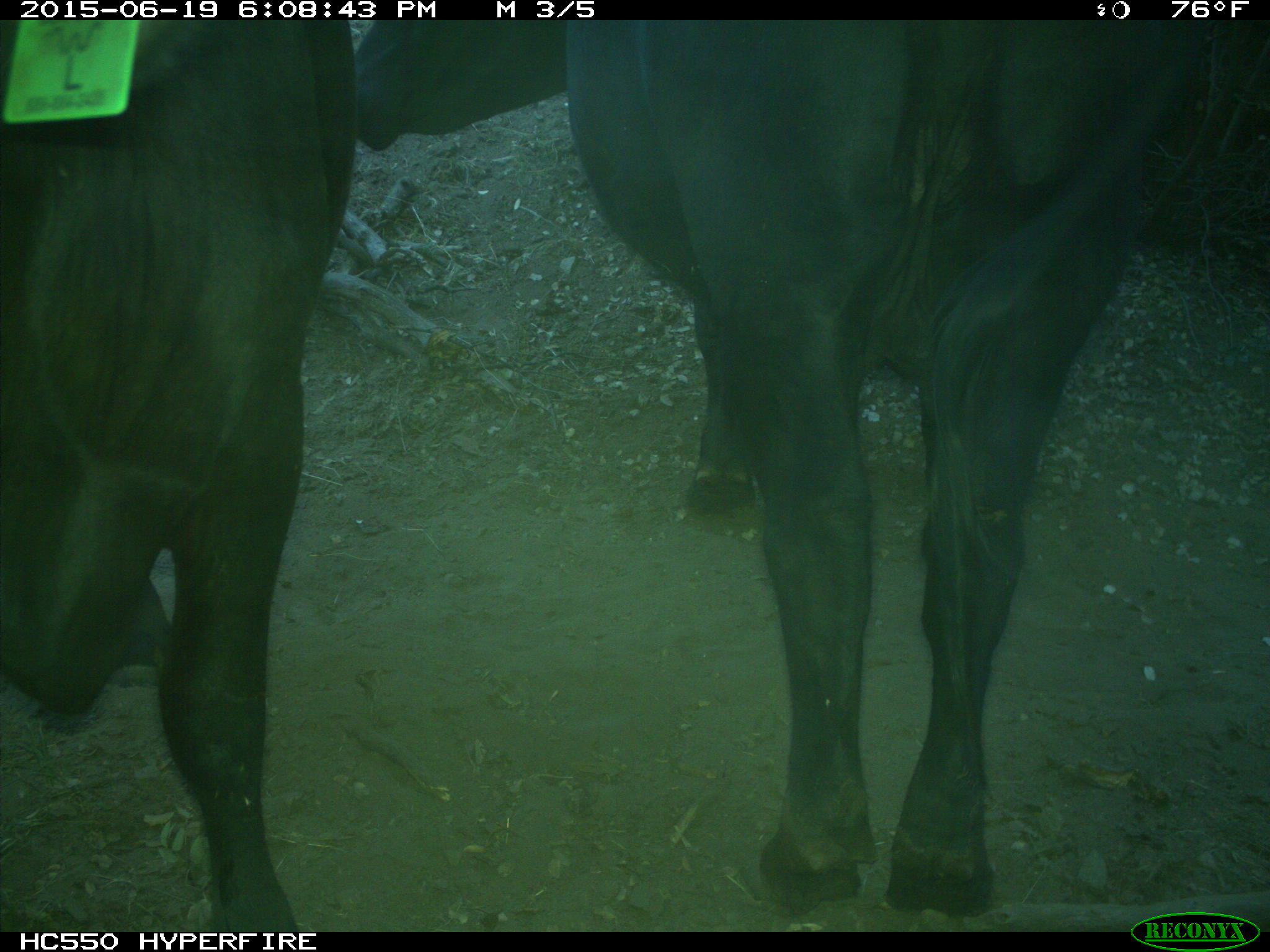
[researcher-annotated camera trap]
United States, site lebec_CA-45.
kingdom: Animalia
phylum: Chordata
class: Mammalia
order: Artiodactyla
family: Bovidae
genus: Bos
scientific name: Bos taurus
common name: domestic cow